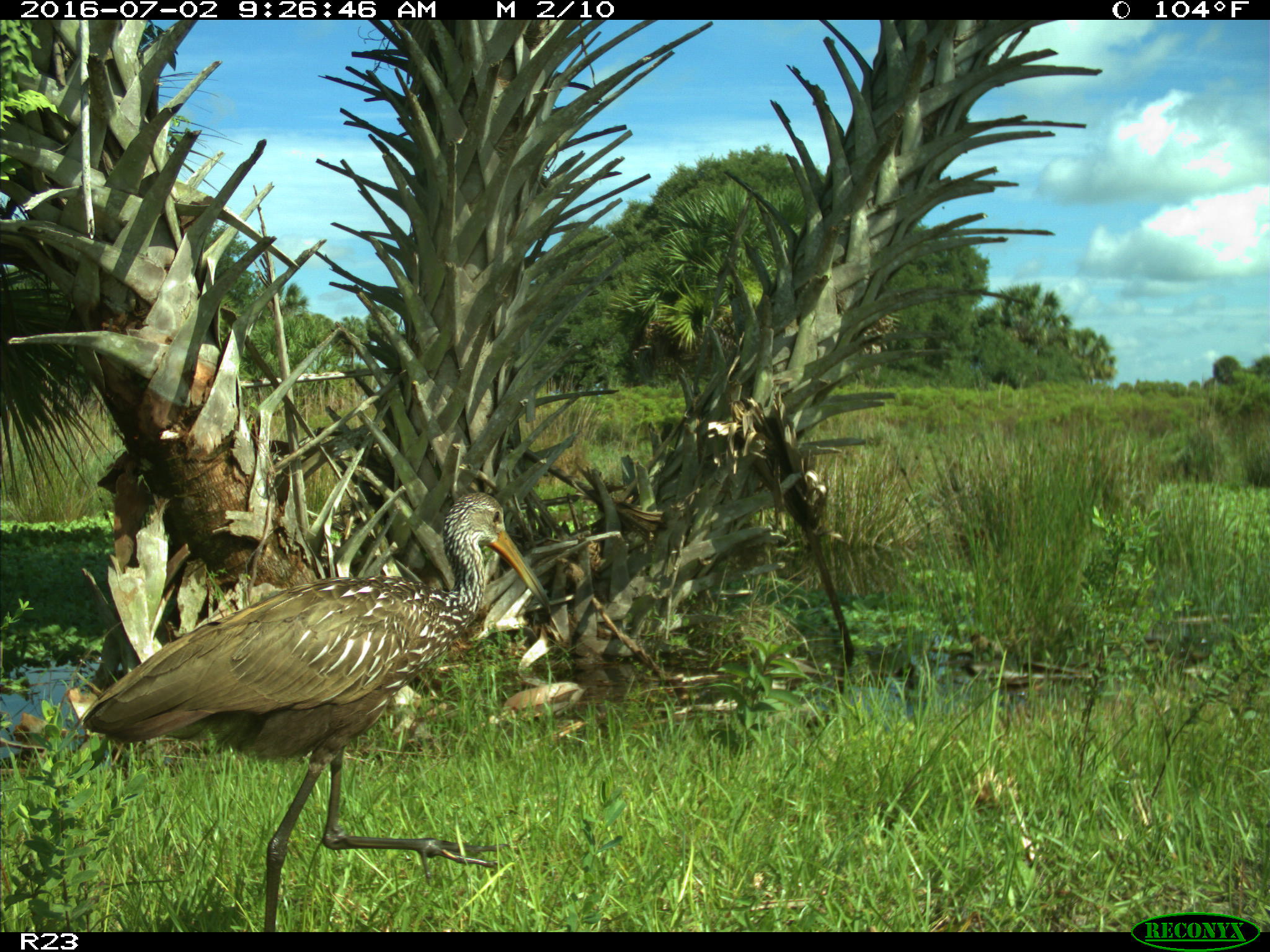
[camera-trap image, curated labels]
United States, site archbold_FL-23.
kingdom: Animalia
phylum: Chordata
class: Aves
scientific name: Aves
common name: birds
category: unidentified bird